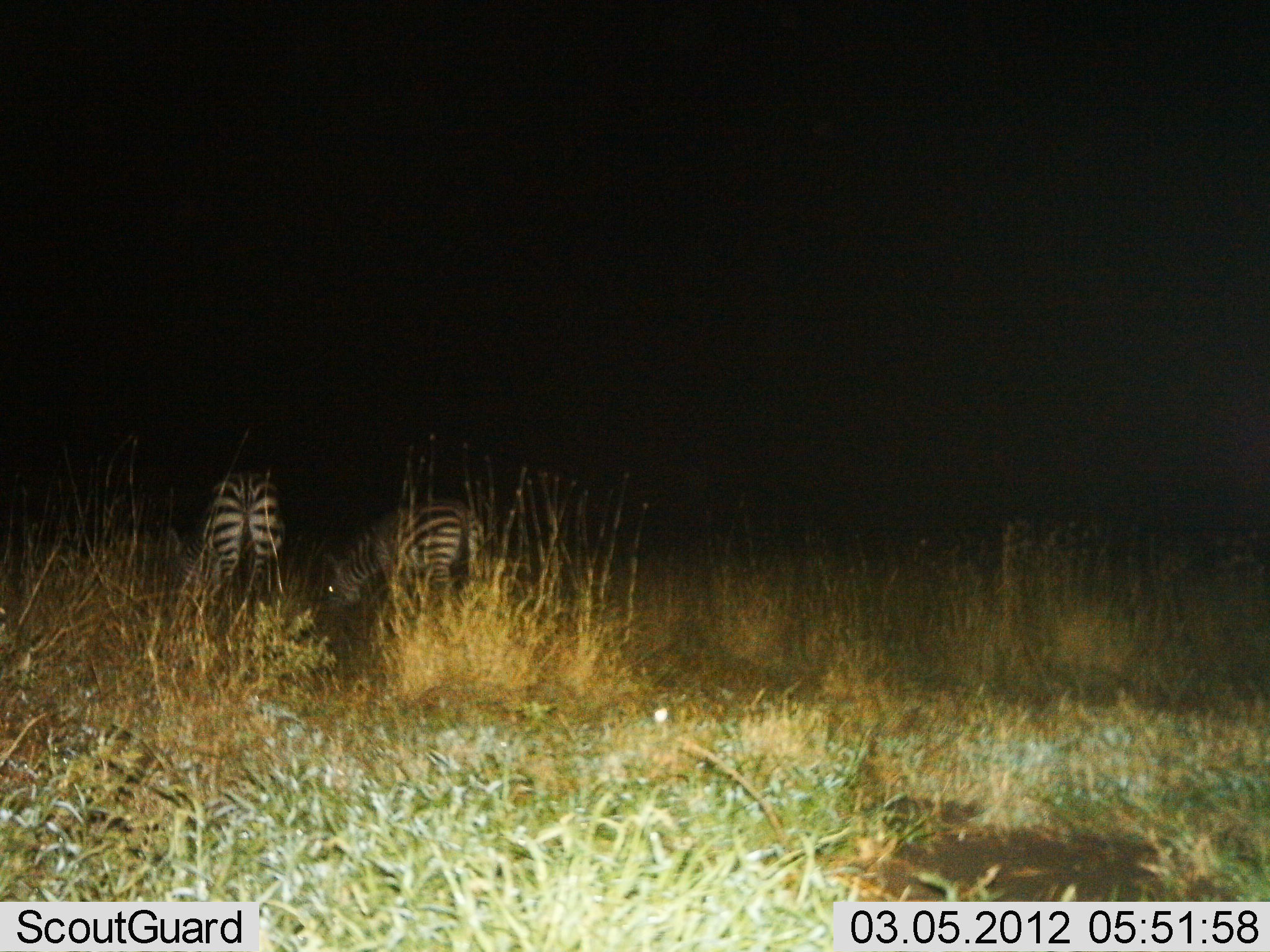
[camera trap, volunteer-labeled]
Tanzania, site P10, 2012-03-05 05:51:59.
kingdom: Animalia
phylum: Chordata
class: Mammalia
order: Perissodactyla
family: Equidae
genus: Equus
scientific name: Equus quagga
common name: plains zebra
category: zebra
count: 2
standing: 38%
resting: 0%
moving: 0%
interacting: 0%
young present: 0%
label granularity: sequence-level